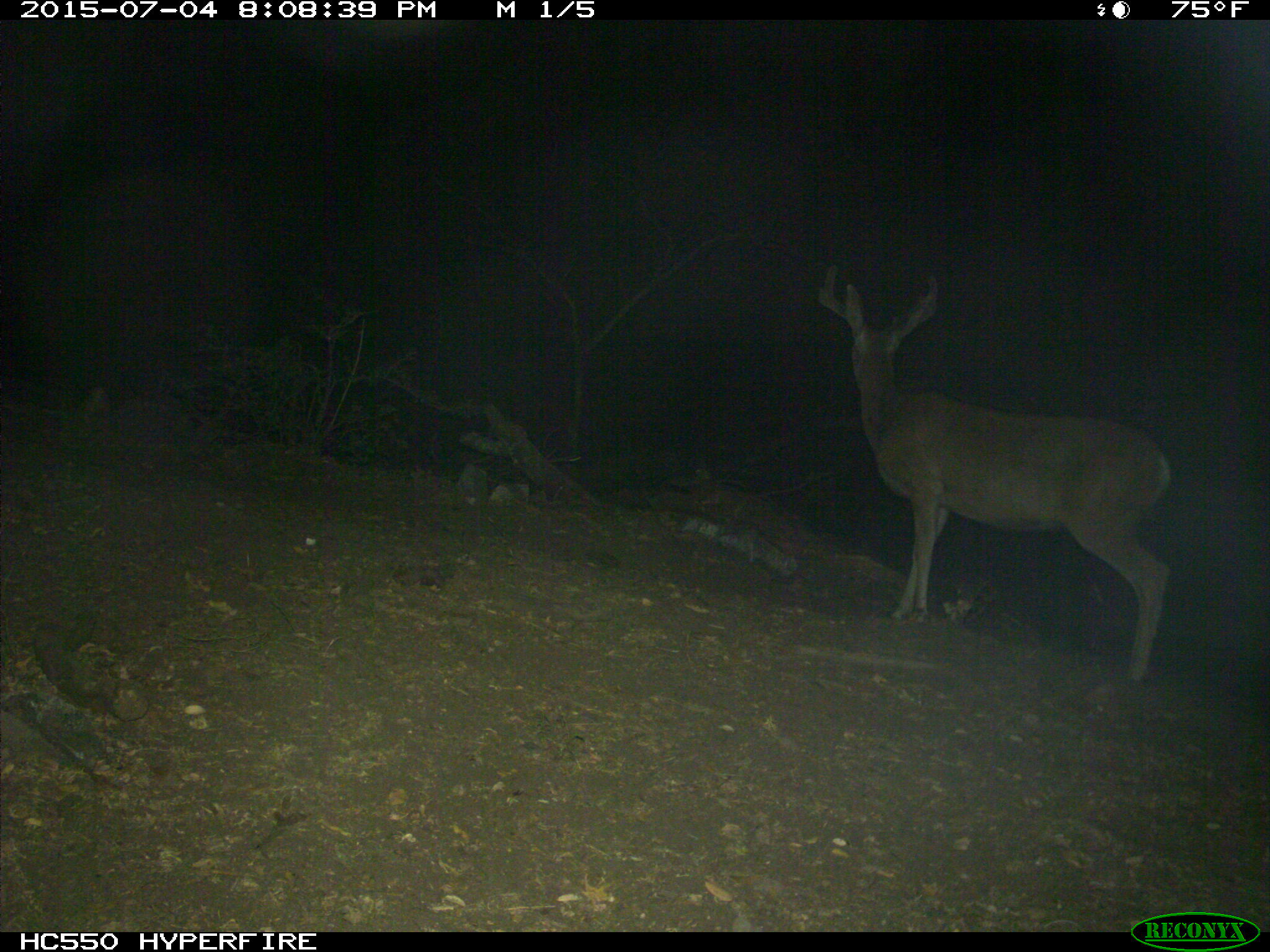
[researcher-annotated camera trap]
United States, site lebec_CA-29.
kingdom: Animalia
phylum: Chordata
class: Mammalia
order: Artiodactyla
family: Cervidae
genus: Odocoileus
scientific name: Odocoileus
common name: deer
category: unidentified deer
Unidentified deer (deer) (Odocoileus).